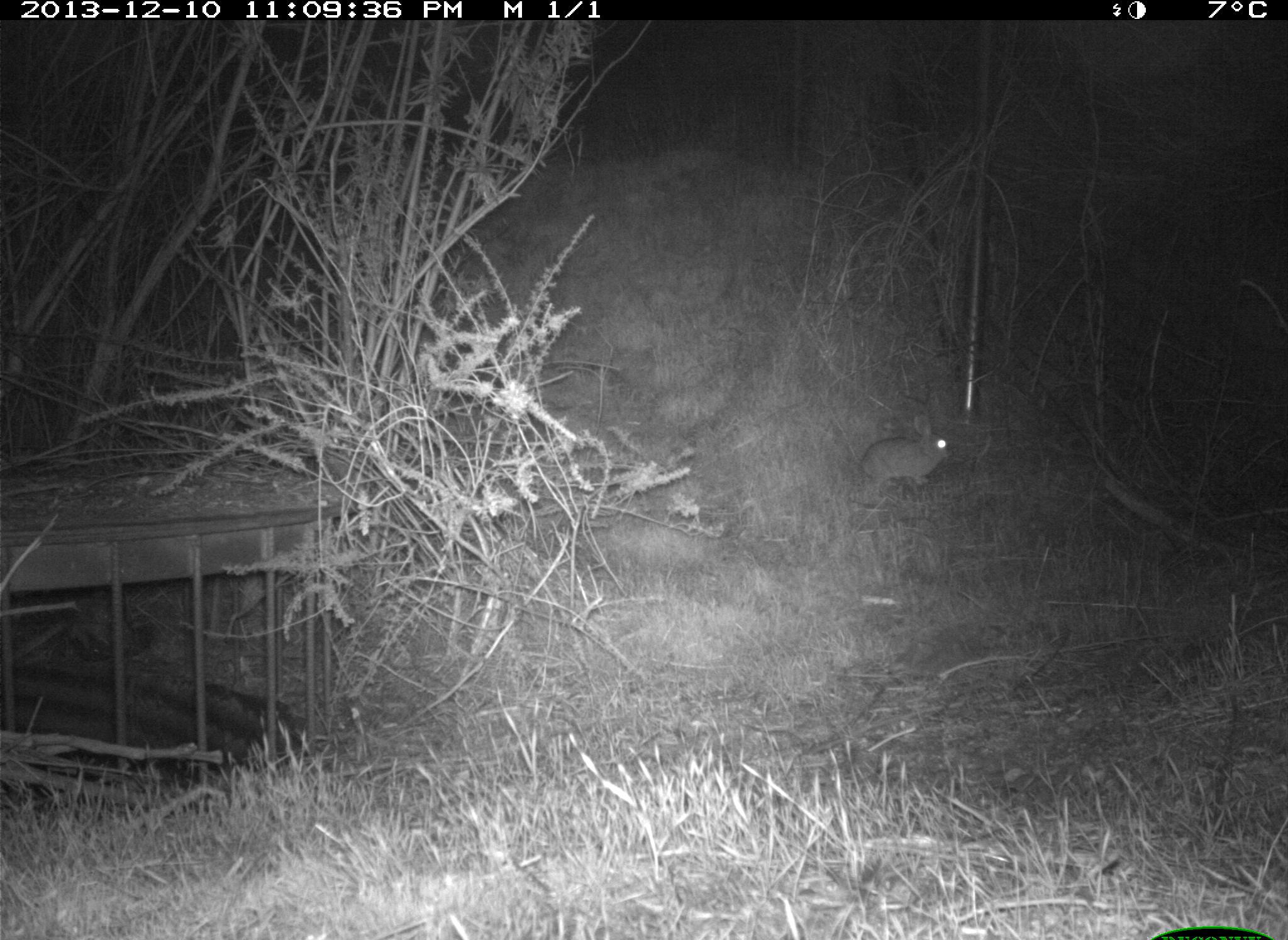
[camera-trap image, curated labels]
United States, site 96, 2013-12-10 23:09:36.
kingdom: Animalia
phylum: Chordata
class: Mammalia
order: Lagomorpha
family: Leporidae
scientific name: Leporidae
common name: rabbits and hares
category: rabbit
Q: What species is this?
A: Rabbit (rabbits and hares) (Leporidae).